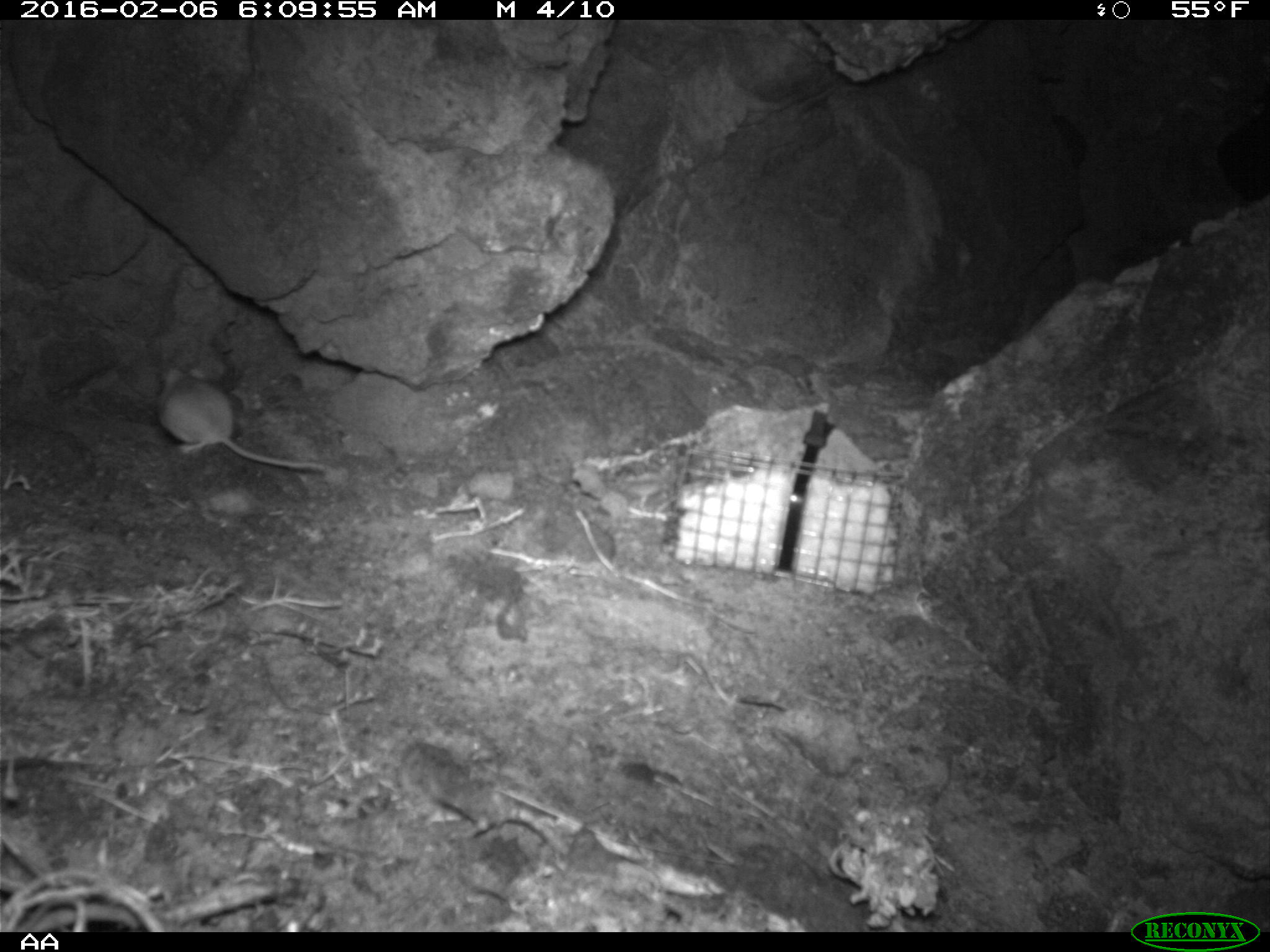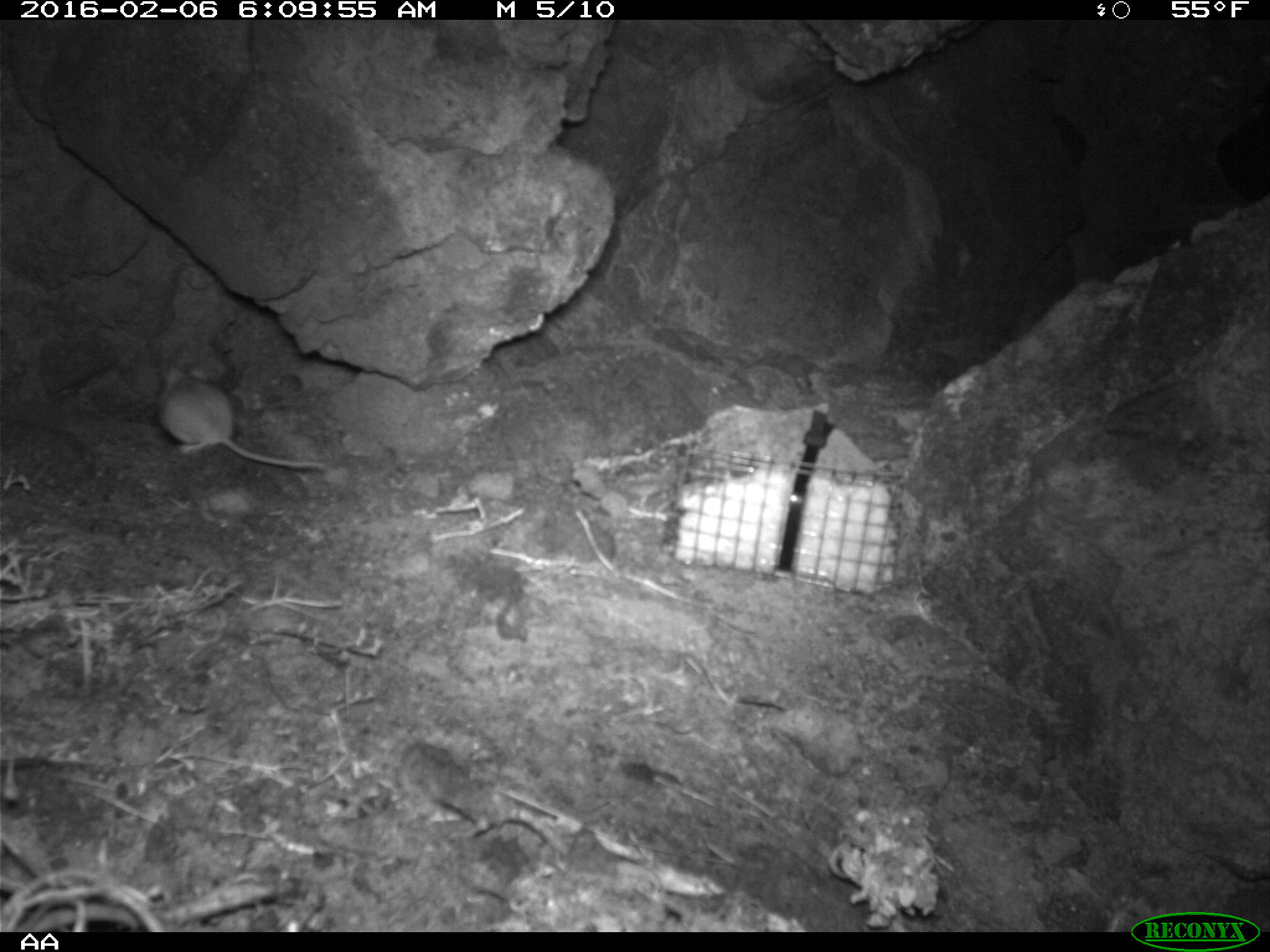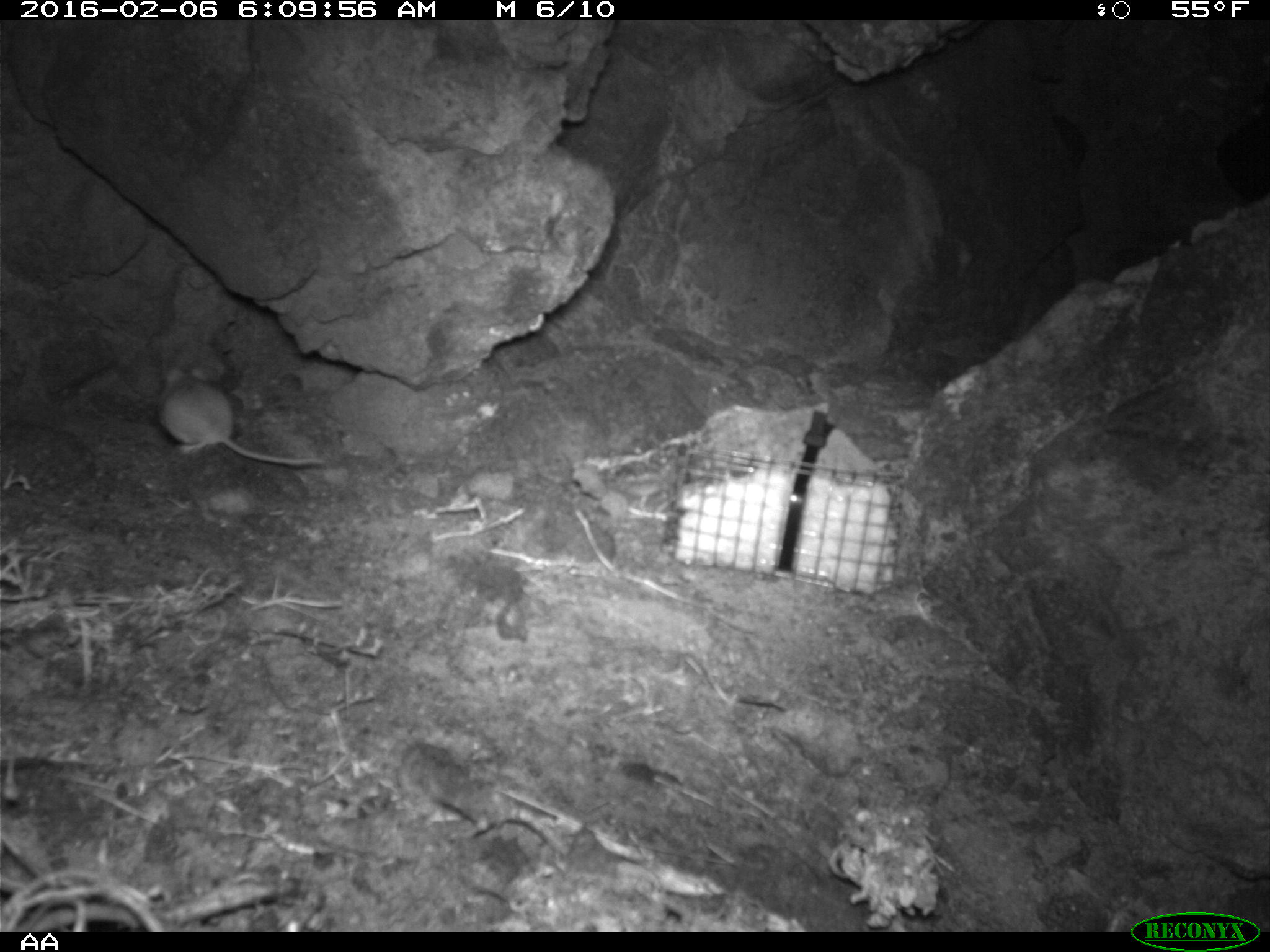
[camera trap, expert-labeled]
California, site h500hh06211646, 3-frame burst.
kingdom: Animalia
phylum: Chordata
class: Mammalia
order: Rodentia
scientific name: Rodentia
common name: rodent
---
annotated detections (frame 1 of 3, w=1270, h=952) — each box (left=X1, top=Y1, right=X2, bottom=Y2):
rodent: (left=156, top=366, right=326, bottom=472)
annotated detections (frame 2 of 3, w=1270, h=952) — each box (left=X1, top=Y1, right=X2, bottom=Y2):
rodent: (left=156, top=363, right=329, bottom=470)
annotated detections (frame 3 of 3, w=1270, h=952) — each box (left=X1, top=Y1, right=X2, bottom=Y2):
rodent: (left=156, top=363, right=326, bottom=466)